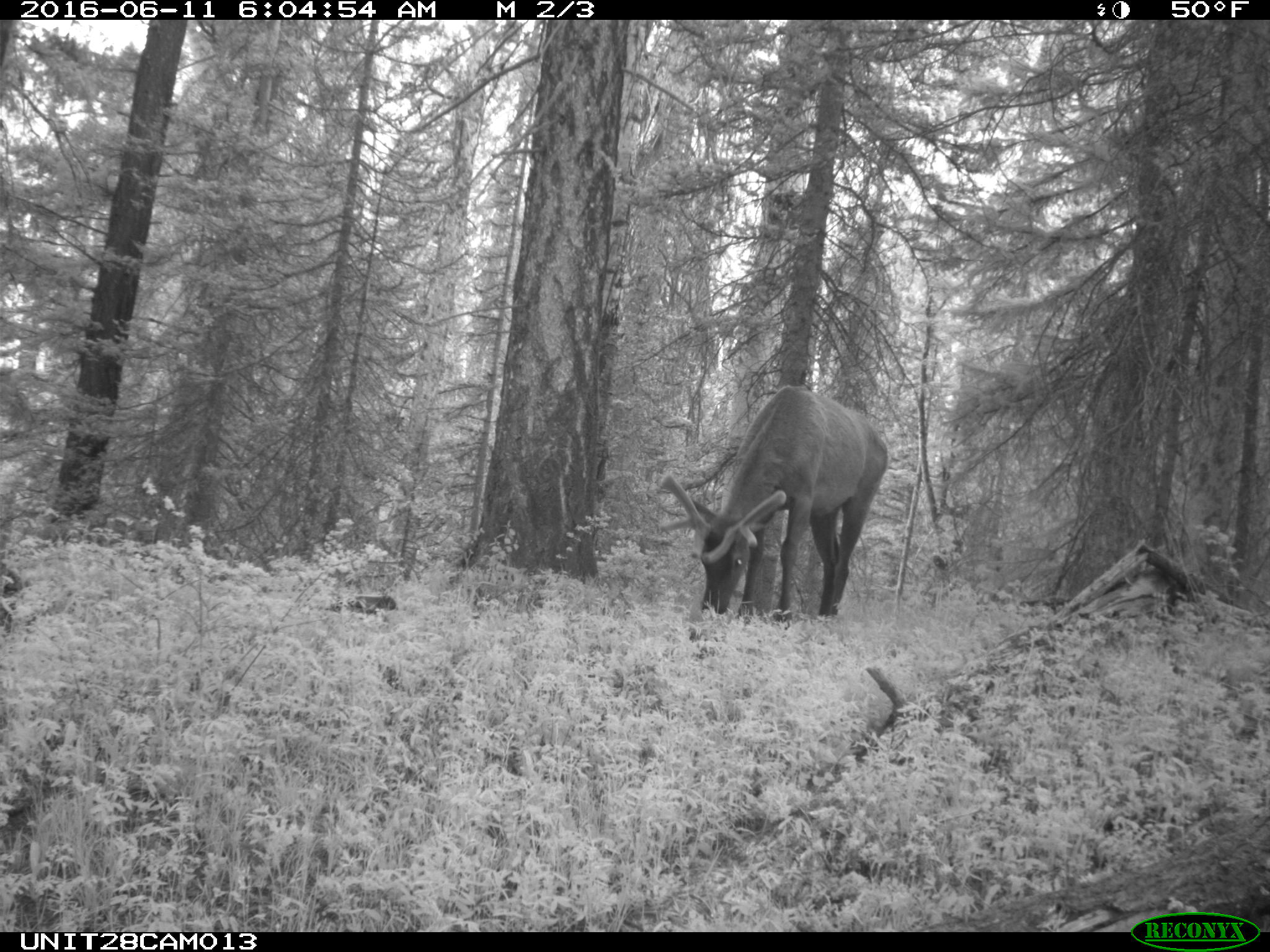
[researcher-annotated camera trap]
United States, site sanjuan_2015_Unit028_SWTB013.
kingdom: Animalia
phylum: Chordata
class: Mammalia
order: Artiodactyla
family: Cervidae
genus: Cervus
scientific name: Cervus elaphus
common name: red deer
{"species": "Cervus elaphus (red deer)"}